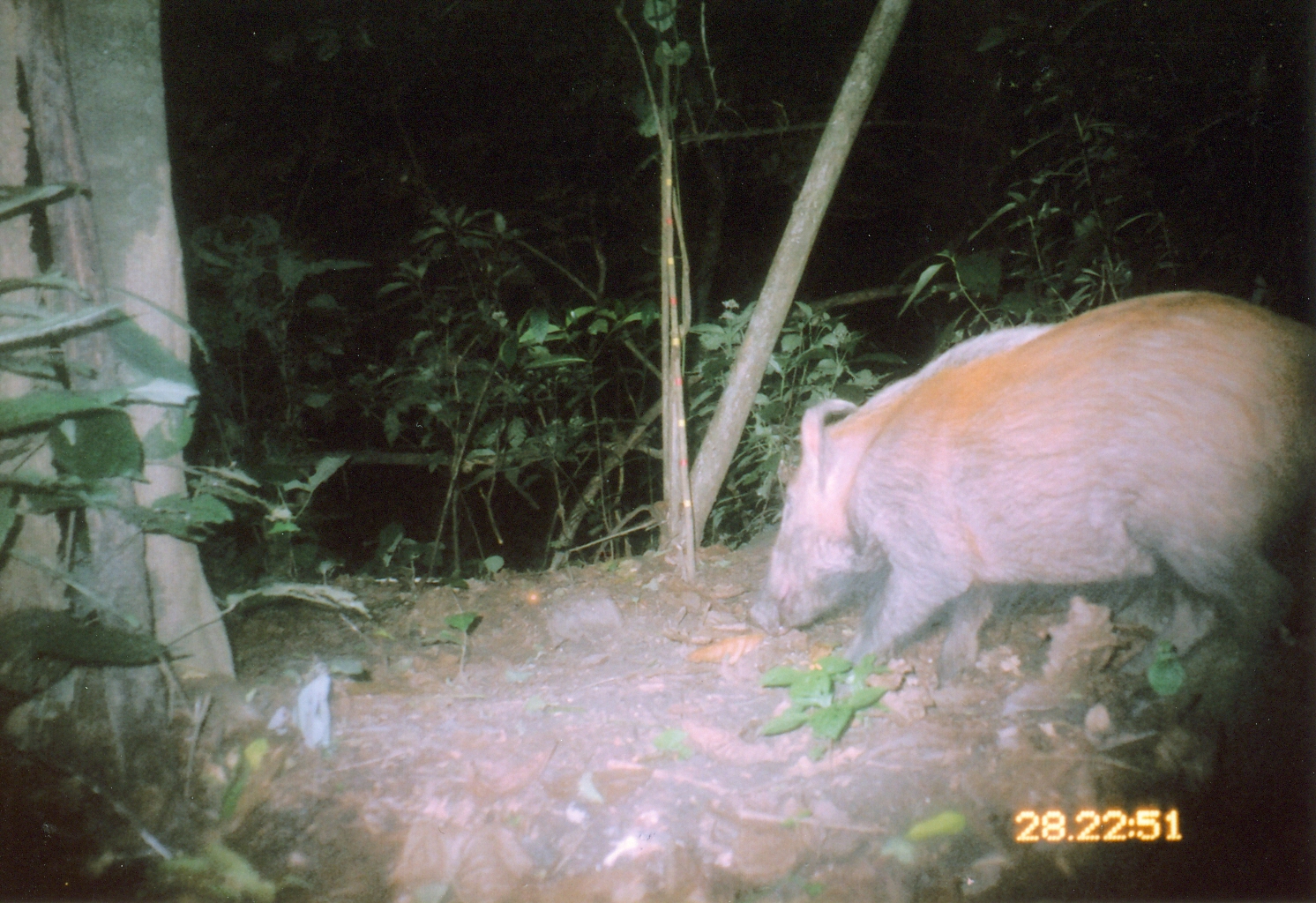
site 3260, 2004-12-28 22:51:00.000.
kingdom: Animalia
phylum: Chordata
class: Mammalia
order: Artiodactyla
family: Suidae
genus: Potamochoerus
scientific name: Potamochoerus larvatus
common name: bushpig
Potamochoerus larvatus (bushpig), count 1.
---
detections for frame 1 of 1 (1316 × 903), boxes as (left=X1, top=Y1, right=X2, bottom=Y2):
potamochoerus larvatus: (left=747, top=288, right=1316, bottom=714)